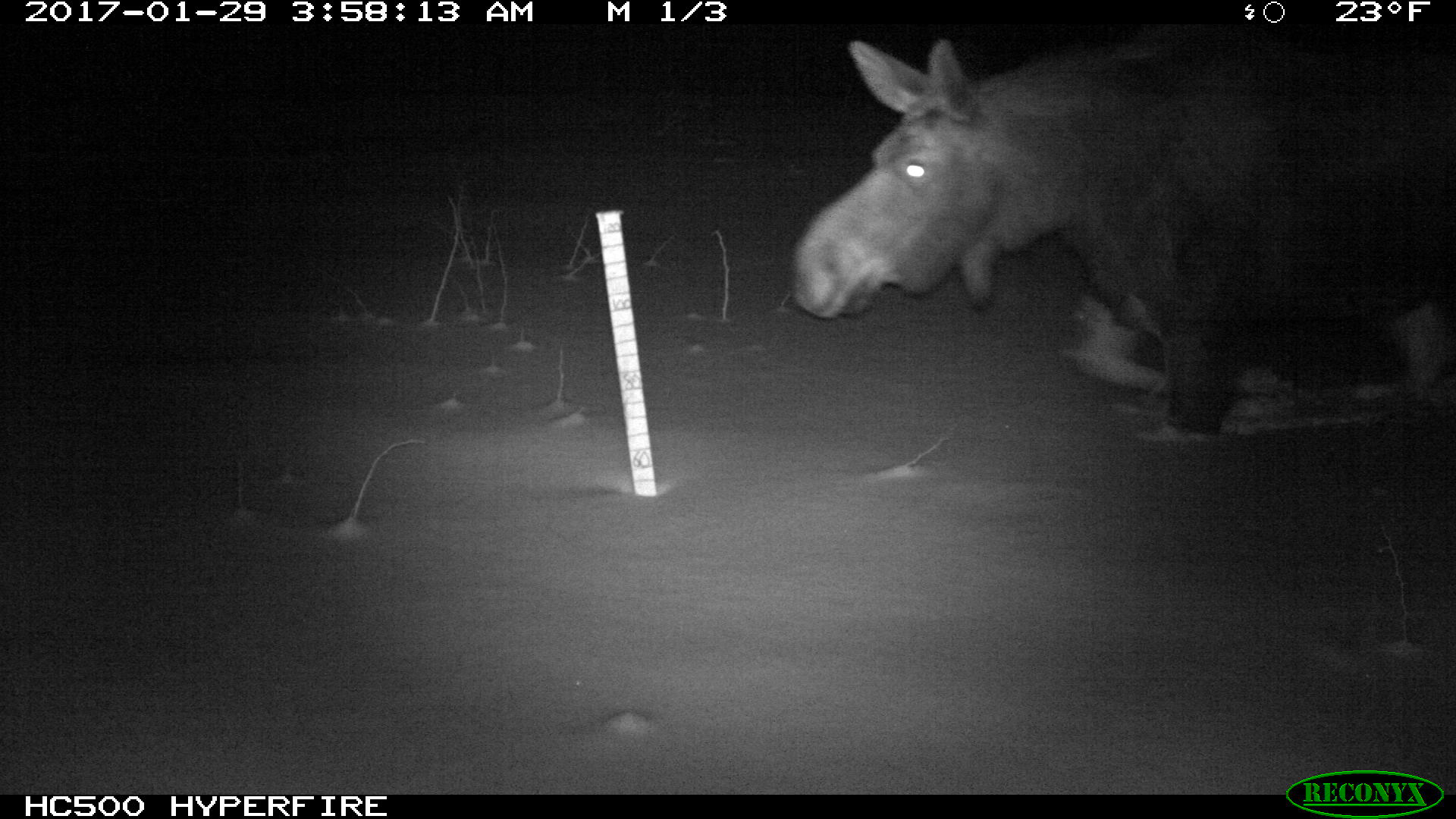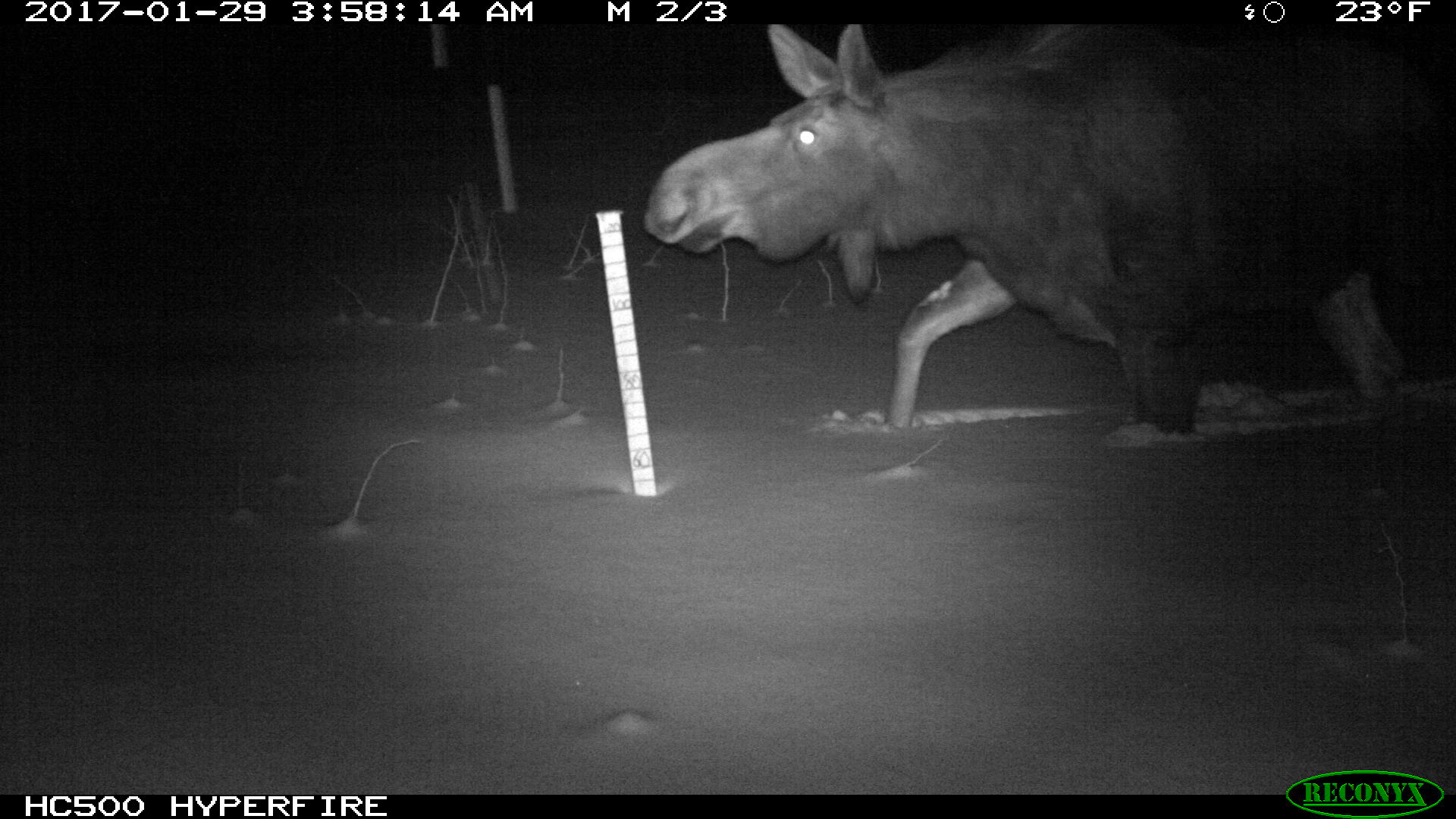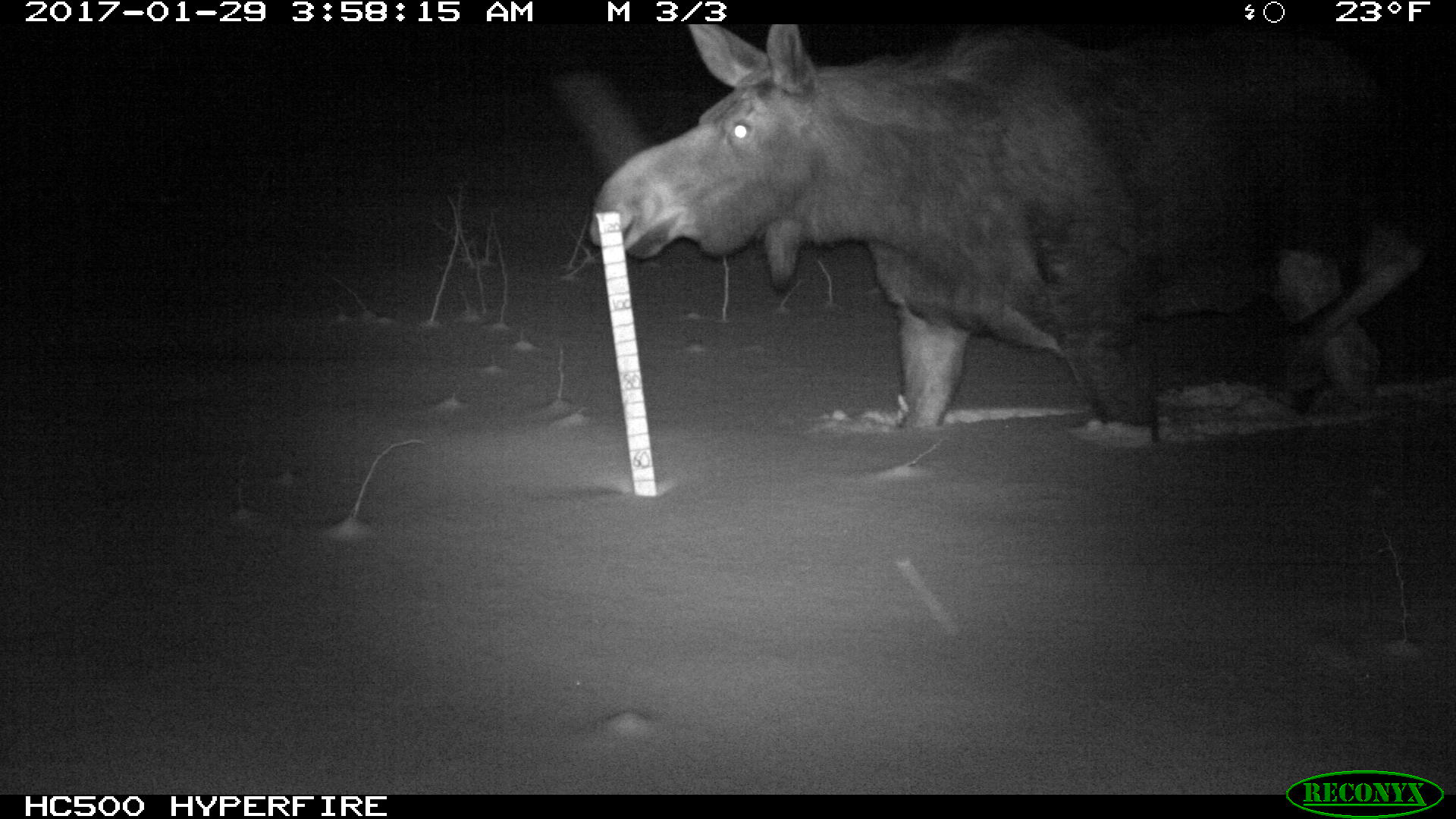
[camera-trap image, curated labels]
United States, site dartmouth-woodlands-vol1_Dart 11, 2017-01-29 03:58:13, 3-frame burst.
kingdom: Animalia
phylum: Chordata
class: Mammalia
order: Artiodactyla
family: Cervidae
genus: Alces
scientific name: Alces alces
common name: moose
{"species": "moose (Alces alces)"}